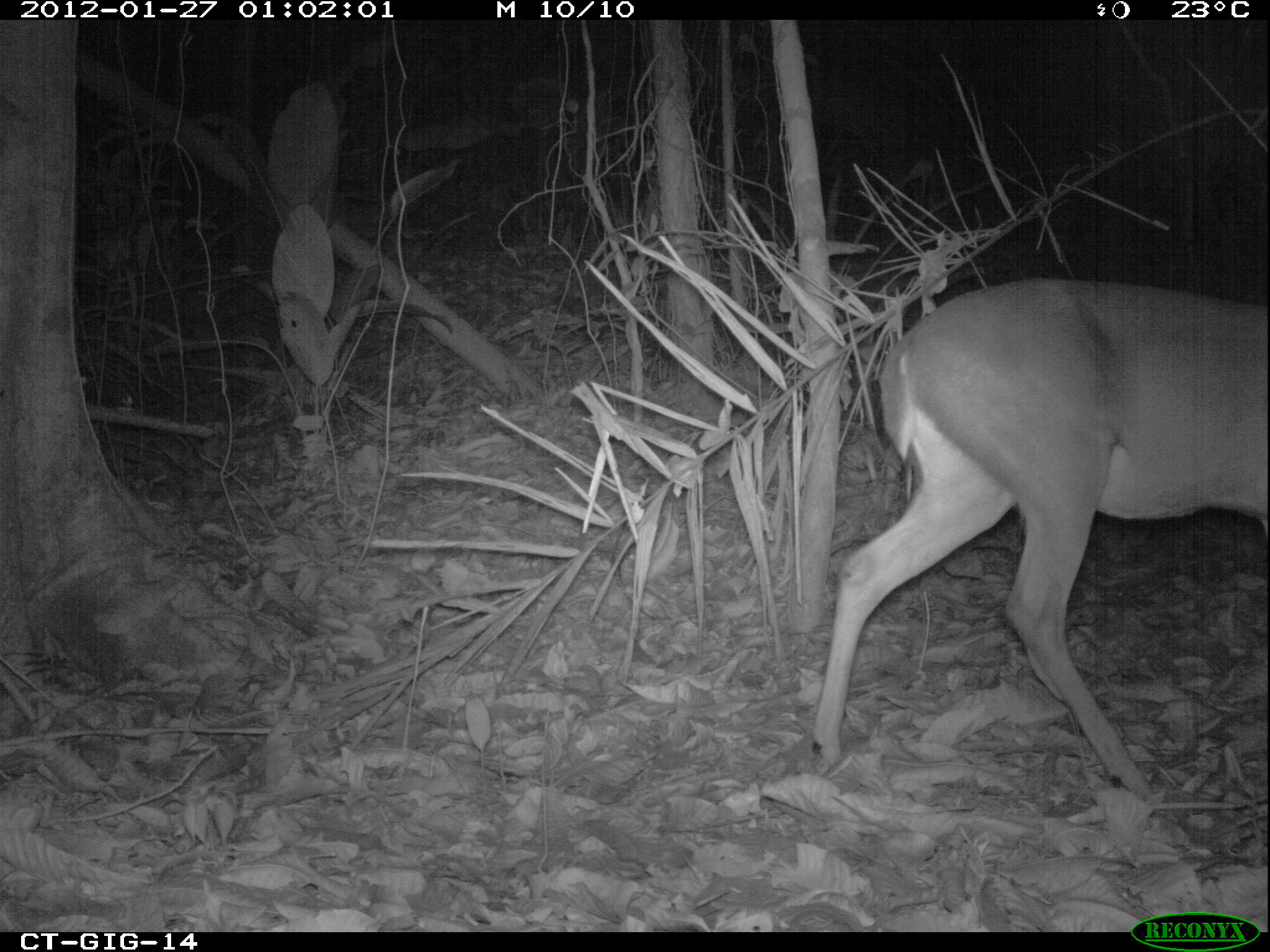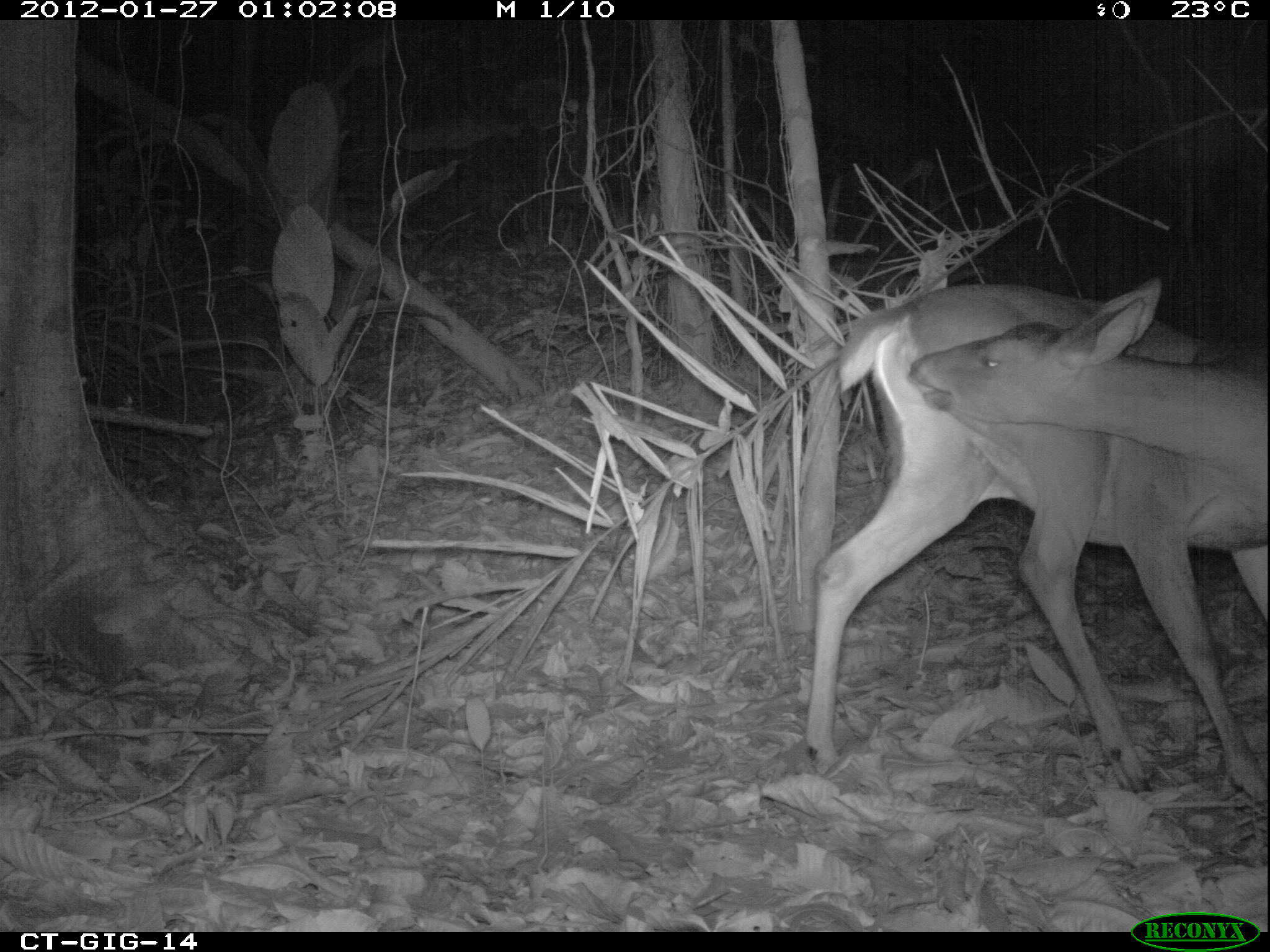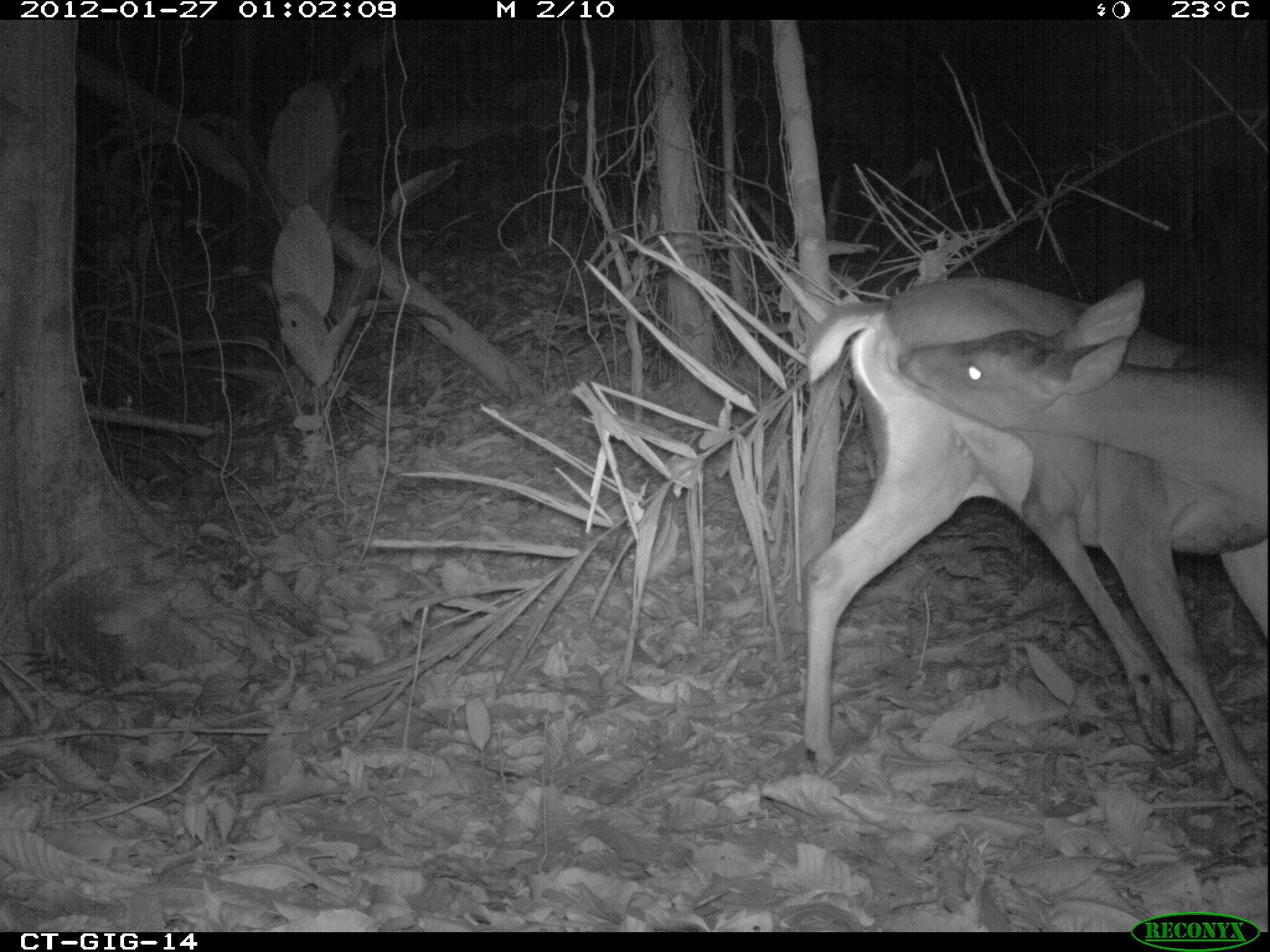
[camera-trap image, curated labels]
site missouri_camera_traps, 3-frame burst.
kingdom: Animalia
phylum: Chordata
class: Mammalia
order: Artiodactyla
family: Cervidae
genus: Odocoileus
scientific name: Odocoileus virginianus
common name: white-tailed deer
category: white tailed deer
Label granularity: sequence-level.